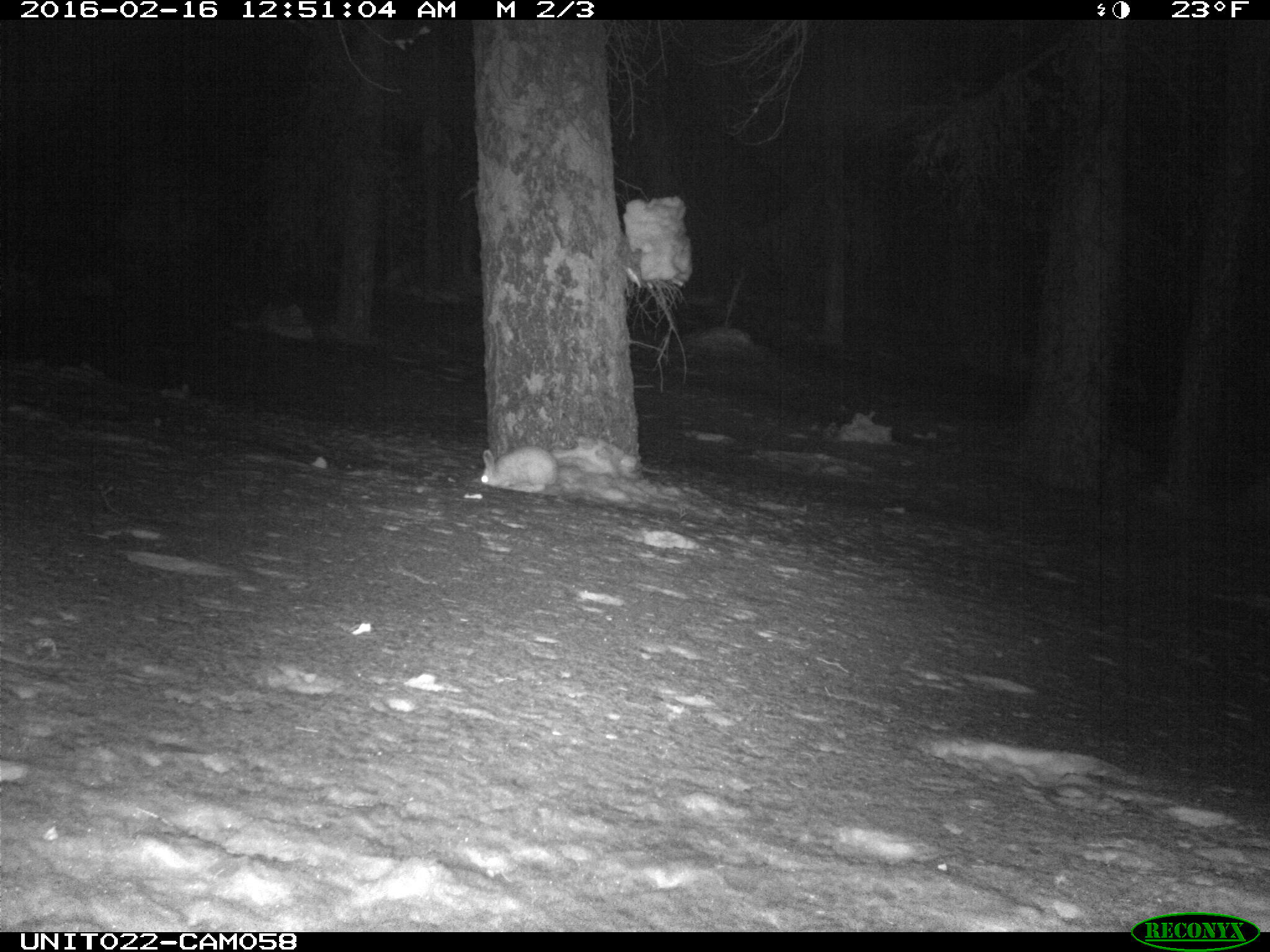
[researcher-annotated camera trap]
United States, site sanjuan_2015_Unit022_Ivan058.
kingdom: Animalia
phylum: Chordata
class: Mammalia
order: Lagomorpha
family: Leporidae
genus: Lepus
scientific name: Lepus americanus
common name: snowshoe hare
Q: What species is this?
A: Lepus americanus (snowshoe hare).